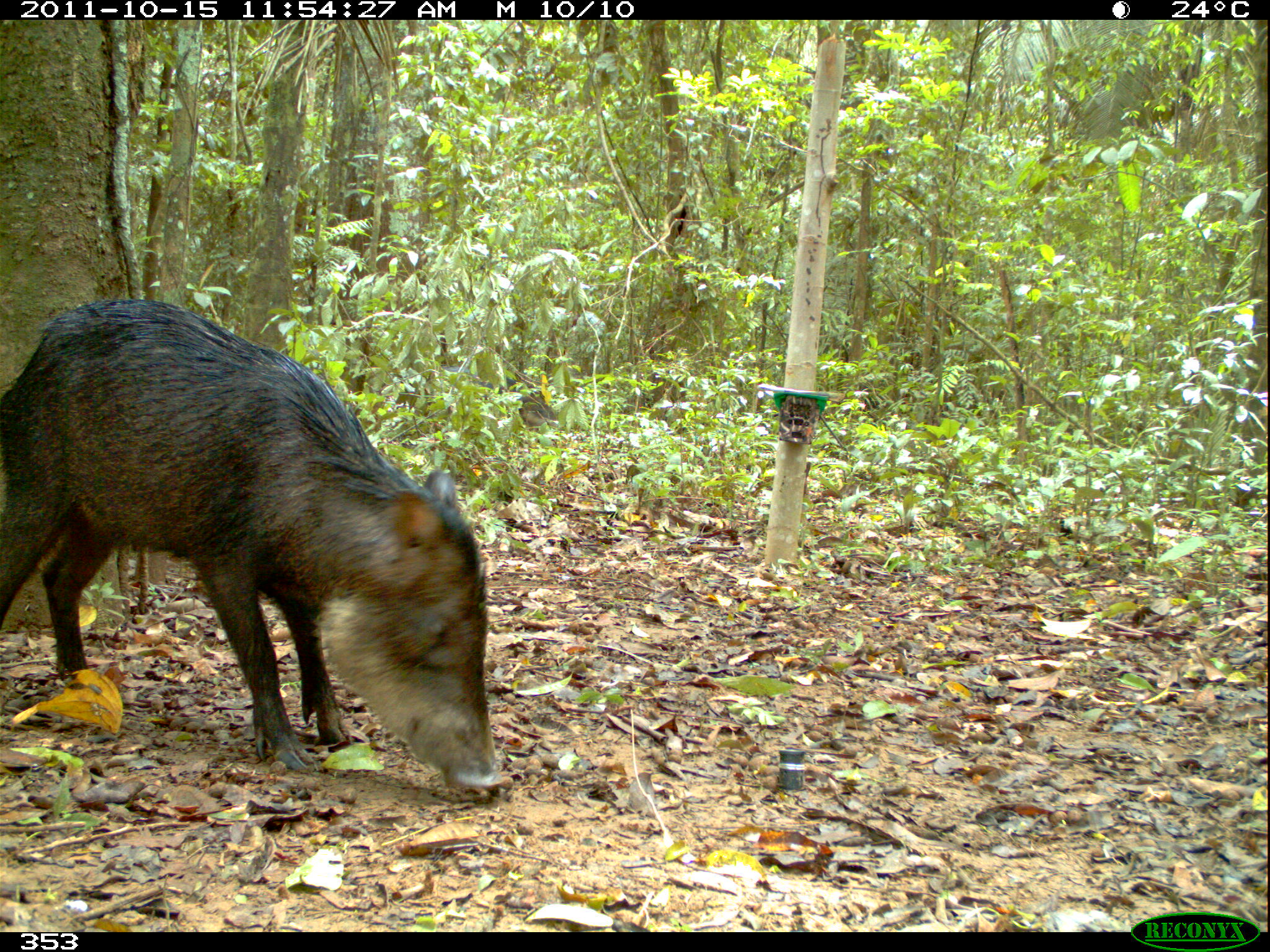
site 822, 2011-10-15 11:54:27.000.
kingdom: Animalia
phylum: Chordata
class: Mammalia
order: Artiodactyla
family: Tayassuidae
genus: Tayassu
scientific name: Tayassu pecari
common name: white-lipped peccary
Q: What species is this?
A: Tayassu pecari (white-lipped peccary).